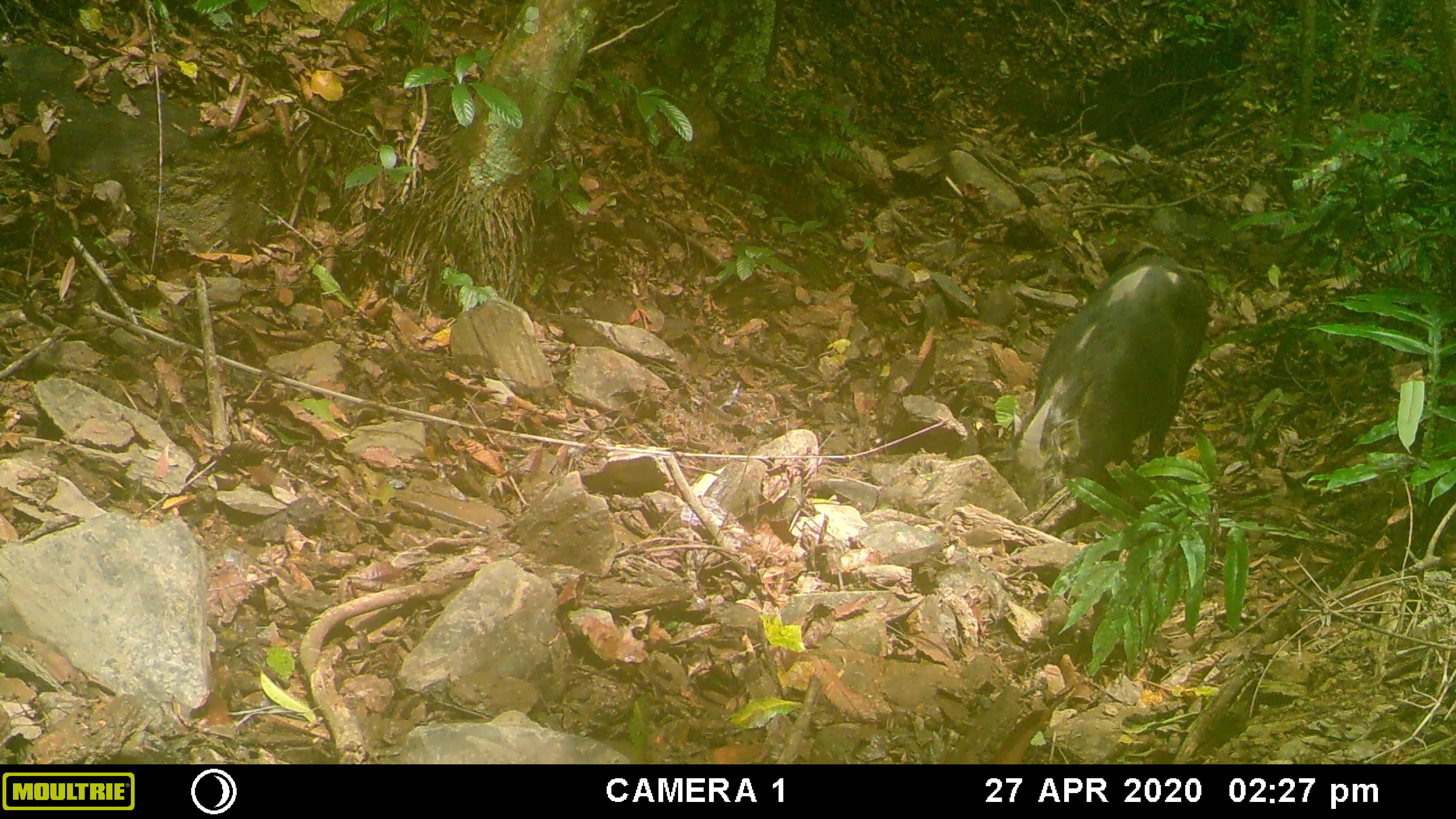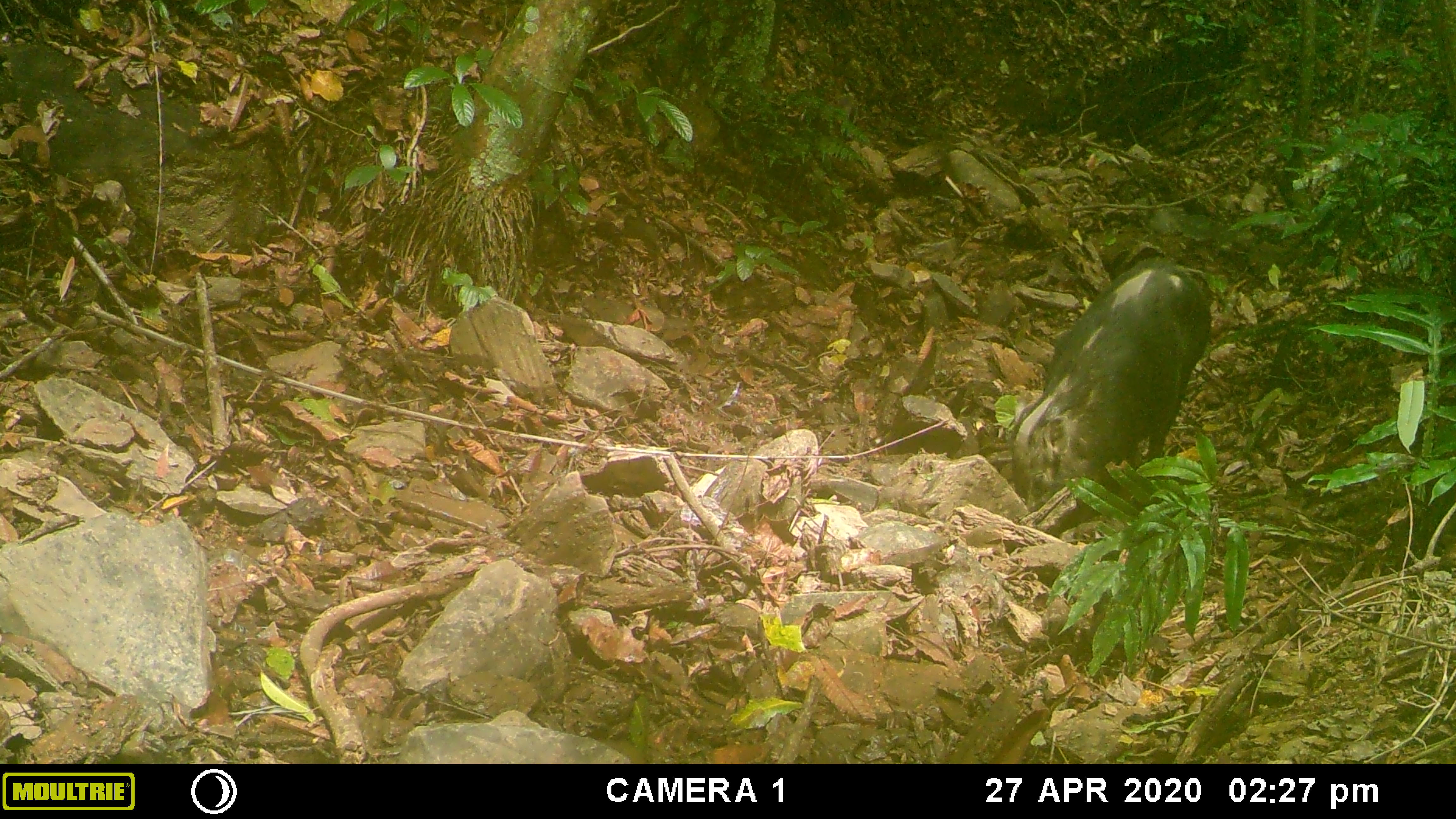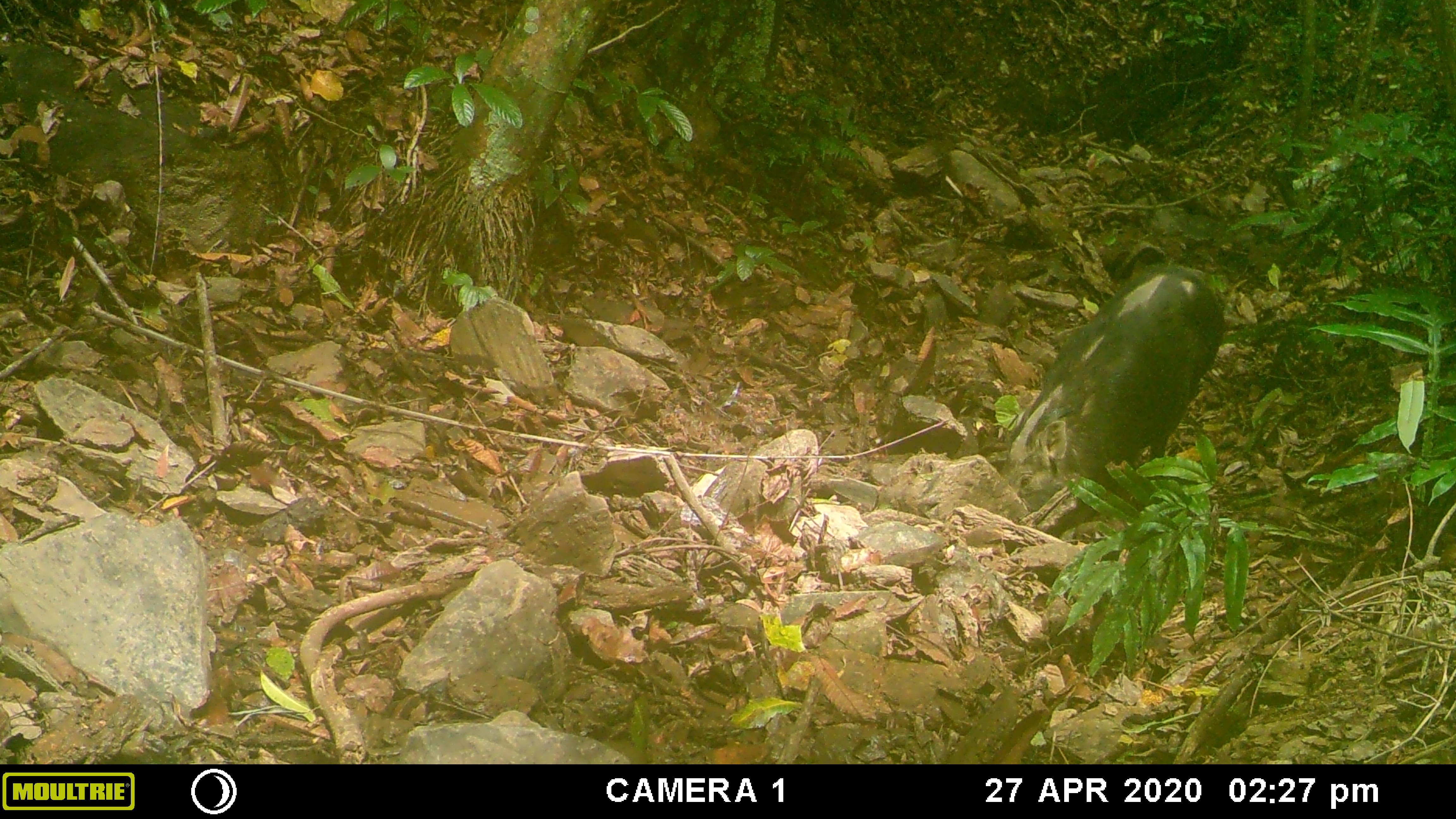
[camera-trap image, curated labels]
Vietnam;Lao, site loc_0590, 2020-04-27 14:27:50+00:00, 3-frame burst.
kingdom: Animalia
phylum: Chordata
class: Mammalia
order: Artiodactyla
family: Suidae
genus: Sus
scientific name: Sus scrofa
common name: eurasian wild pig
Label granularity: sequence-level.